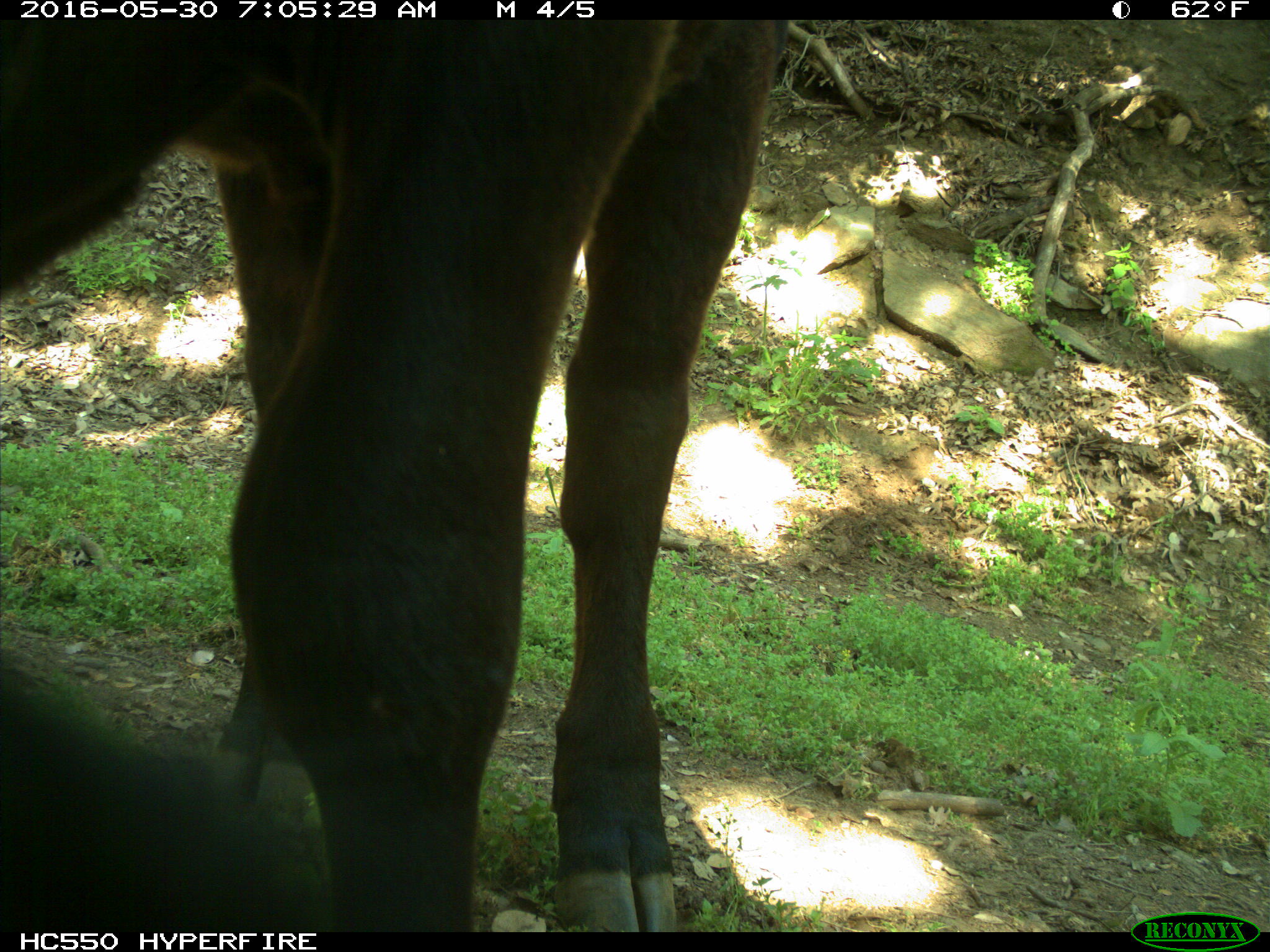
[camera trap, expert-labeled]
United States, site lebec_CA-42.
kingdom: Animalia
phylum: Chordata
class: Mammalia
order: Artiodactyla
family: Bovidae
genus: Bos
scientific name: Bos taurus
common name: domestic cow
Bos taurus (domestic cow).